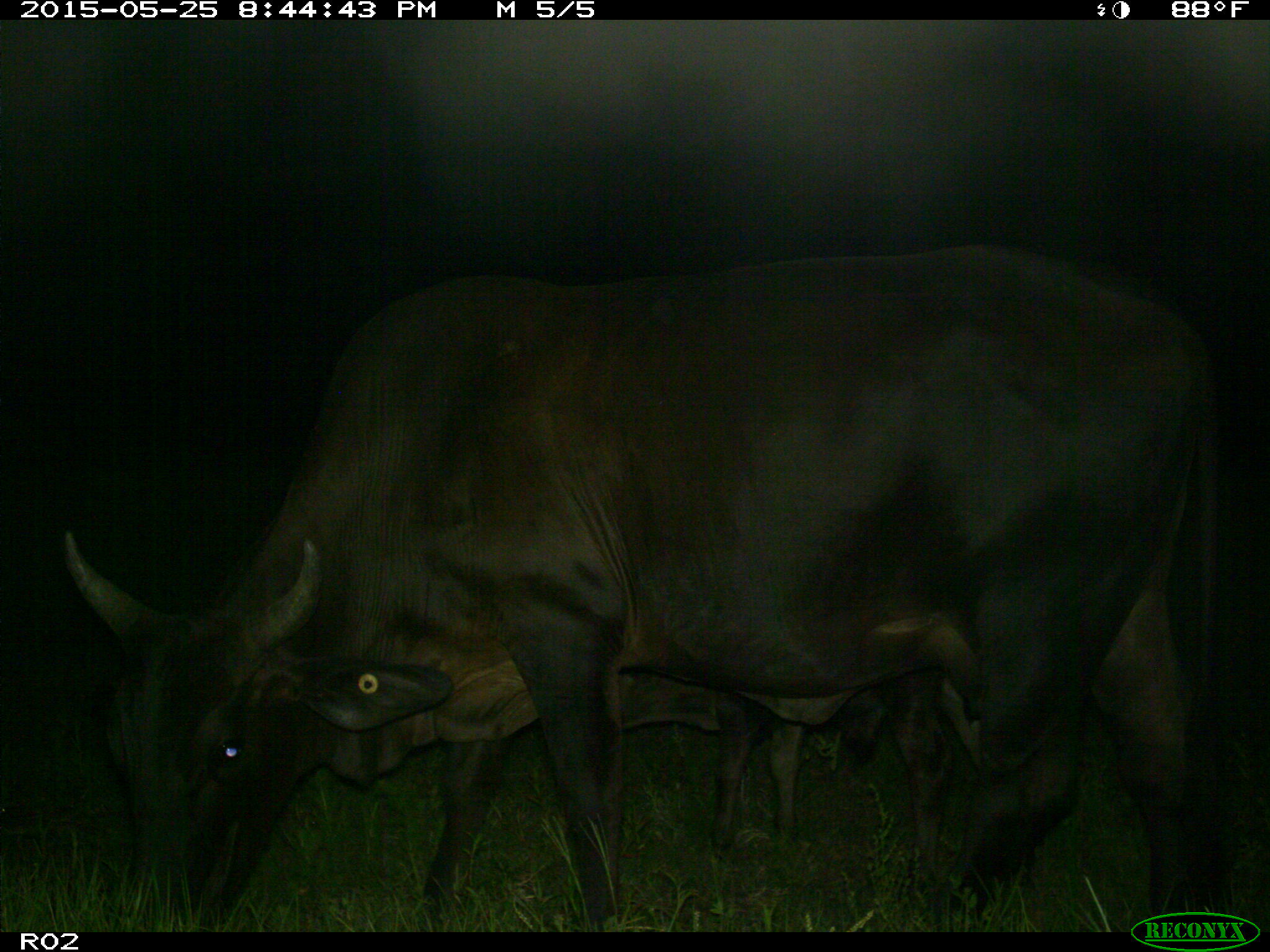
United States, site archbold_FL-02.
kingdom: Animalia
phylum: Chordata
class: Mammalia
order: Artiodactyla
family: Bovidae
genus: Bos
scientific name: Bos taurus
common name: domestic cow